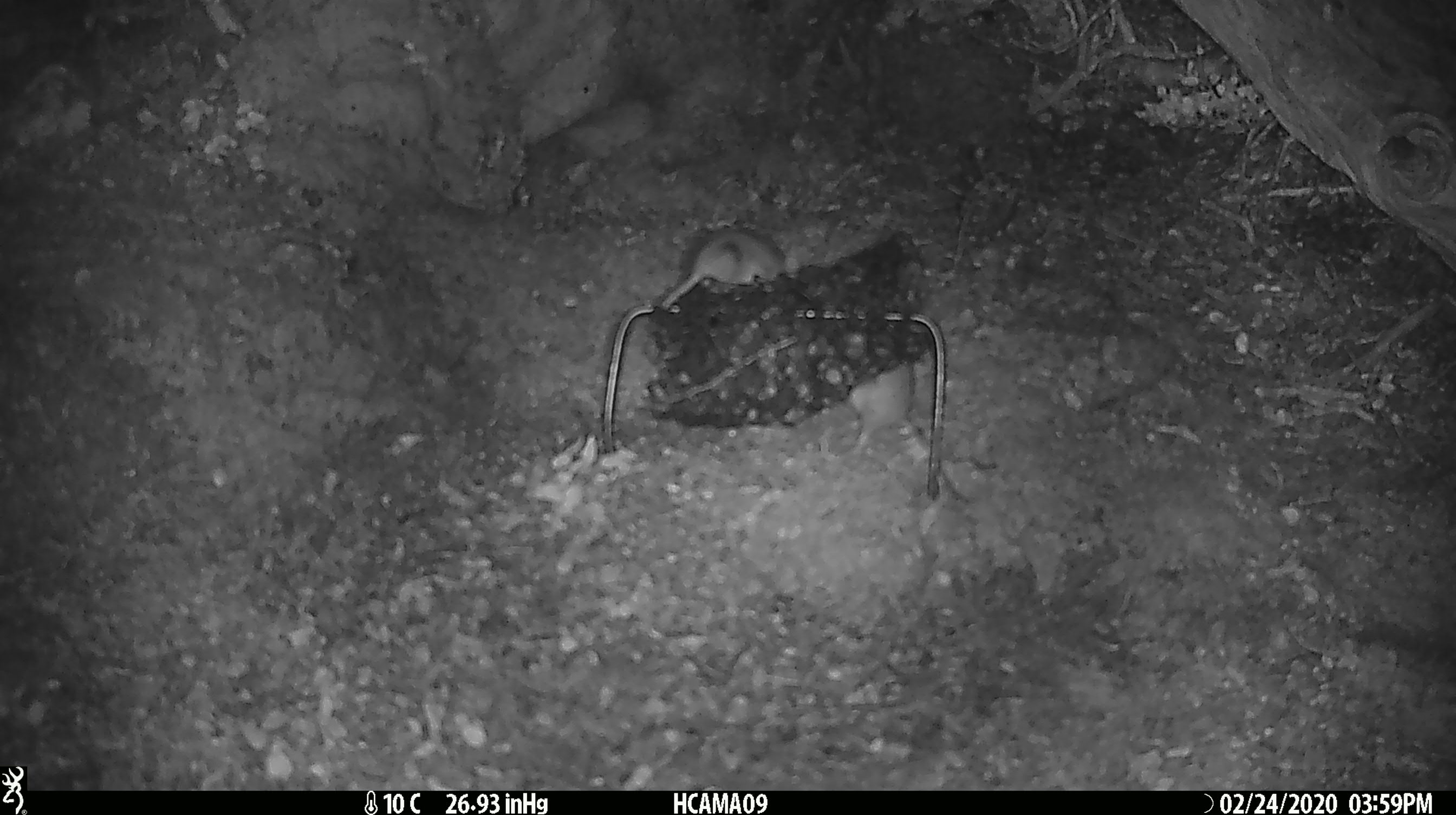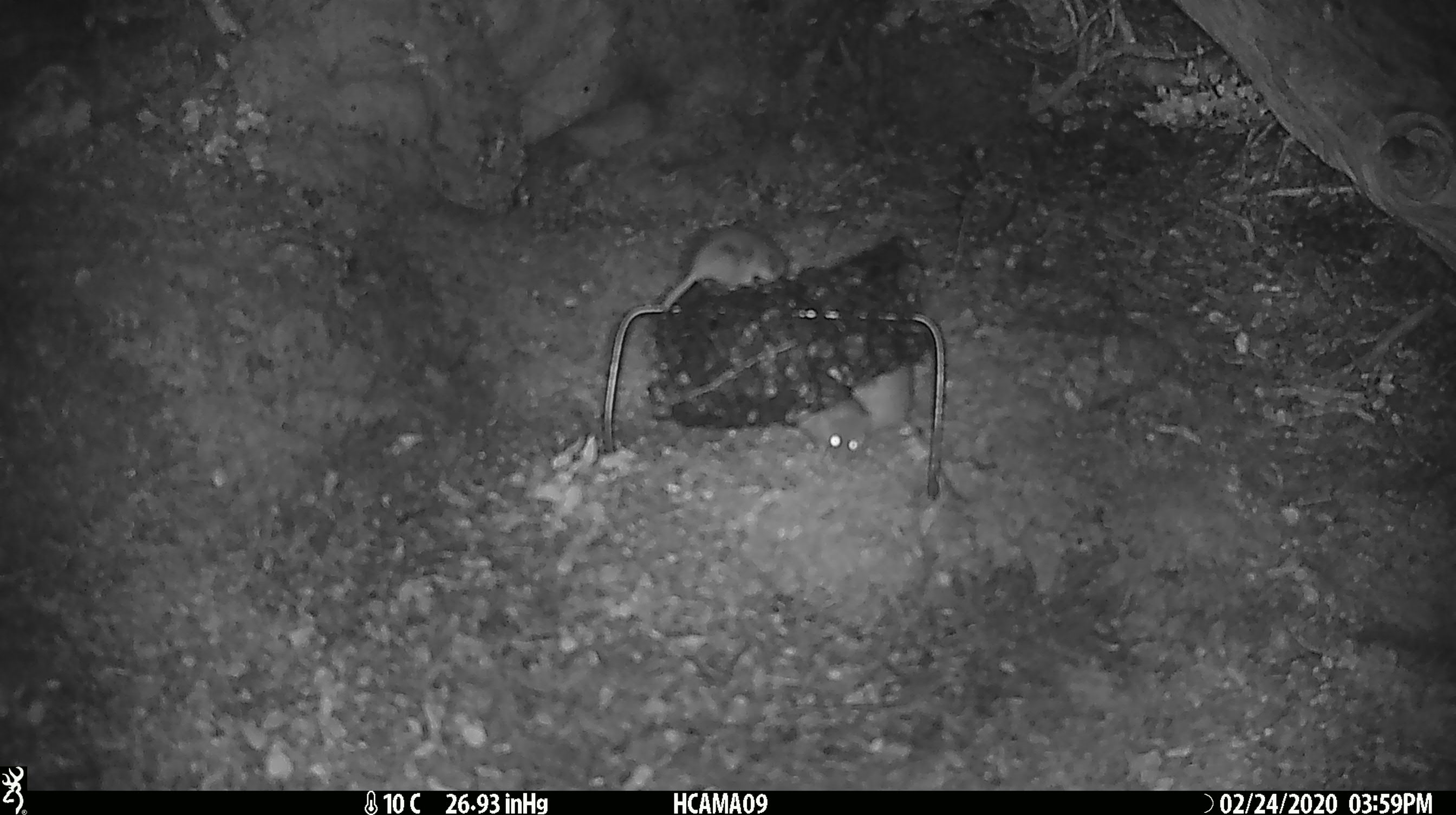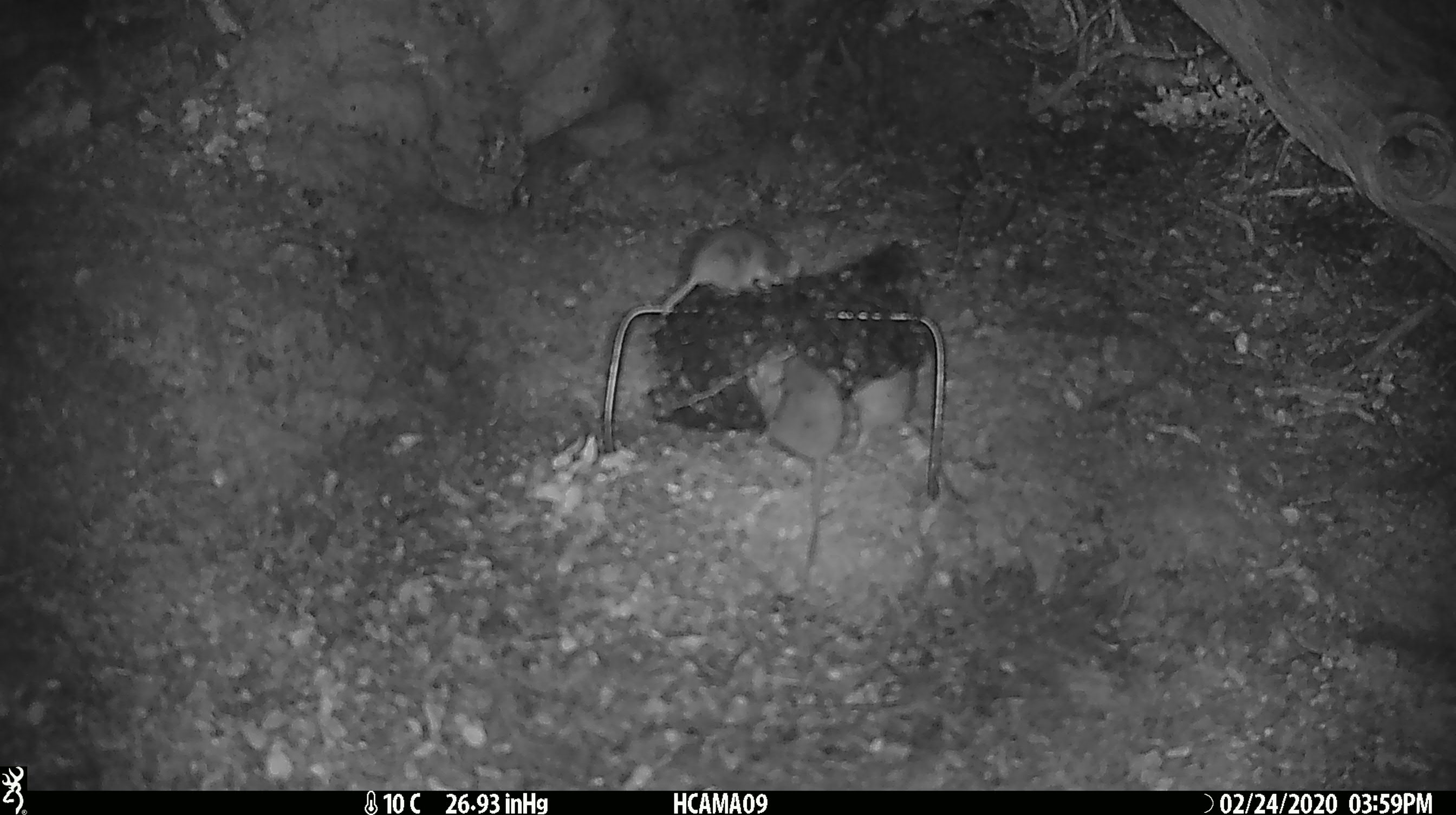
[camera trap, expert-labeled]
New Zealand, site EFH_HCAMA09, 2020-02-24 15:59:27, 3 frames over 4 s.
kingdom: Animalia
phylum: Chordata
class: Mammalia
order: Rodentia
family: Muridae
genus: Mus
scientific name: Mus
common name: mouse